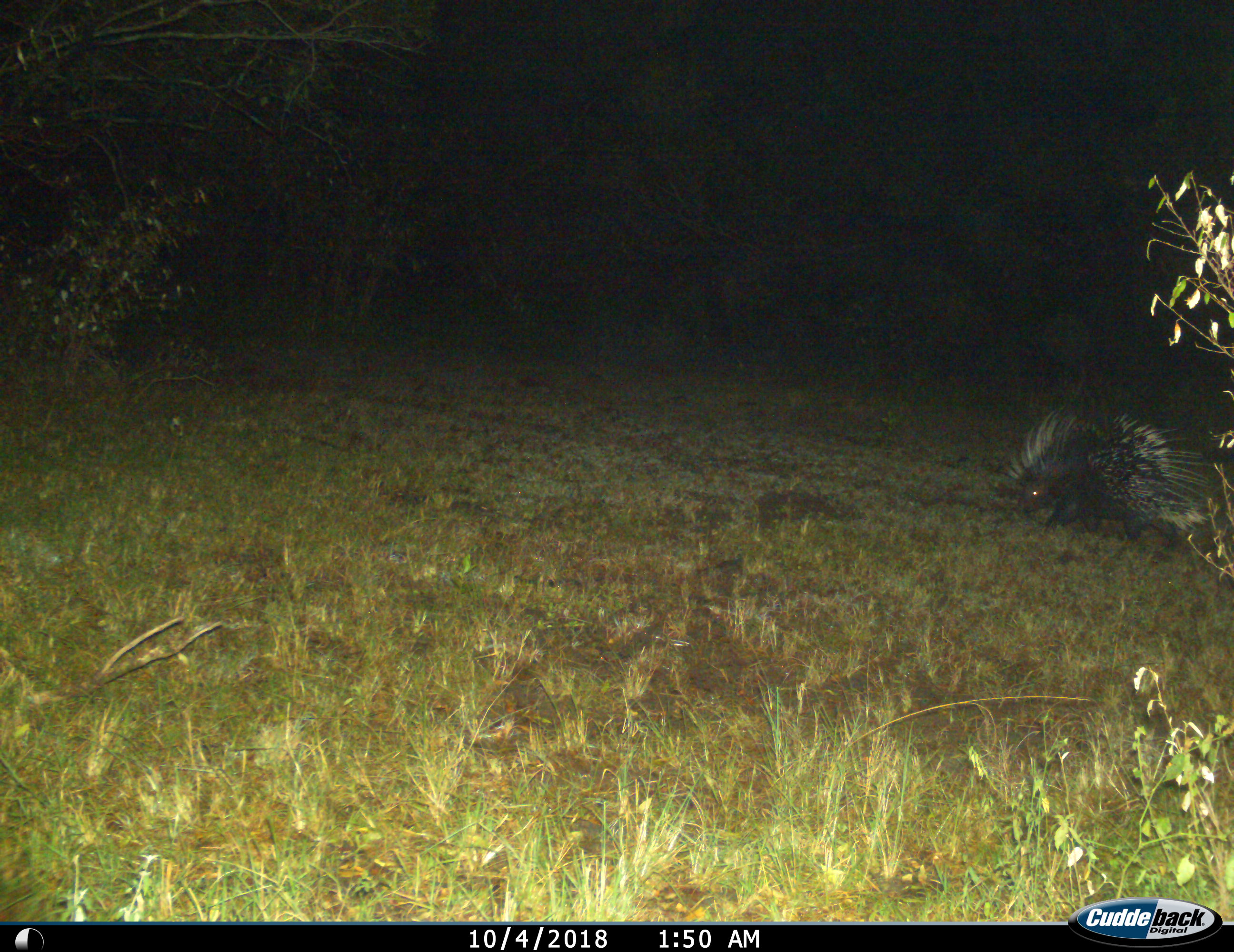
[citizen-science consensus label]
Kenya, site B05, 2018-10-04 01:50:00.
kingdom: Animalia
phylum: Chordata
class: Mammalia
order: Rodentia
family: Hystricidae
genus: Hystrix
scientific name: Hystrix cristata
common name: crested porcupine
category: porcupine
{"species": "porcupine (crested porcupine) (Hystrix cristata)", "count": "1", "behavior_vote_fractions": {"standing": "30%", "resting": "0%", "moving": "70%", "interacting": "0%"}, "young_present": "0%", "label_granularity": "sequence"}